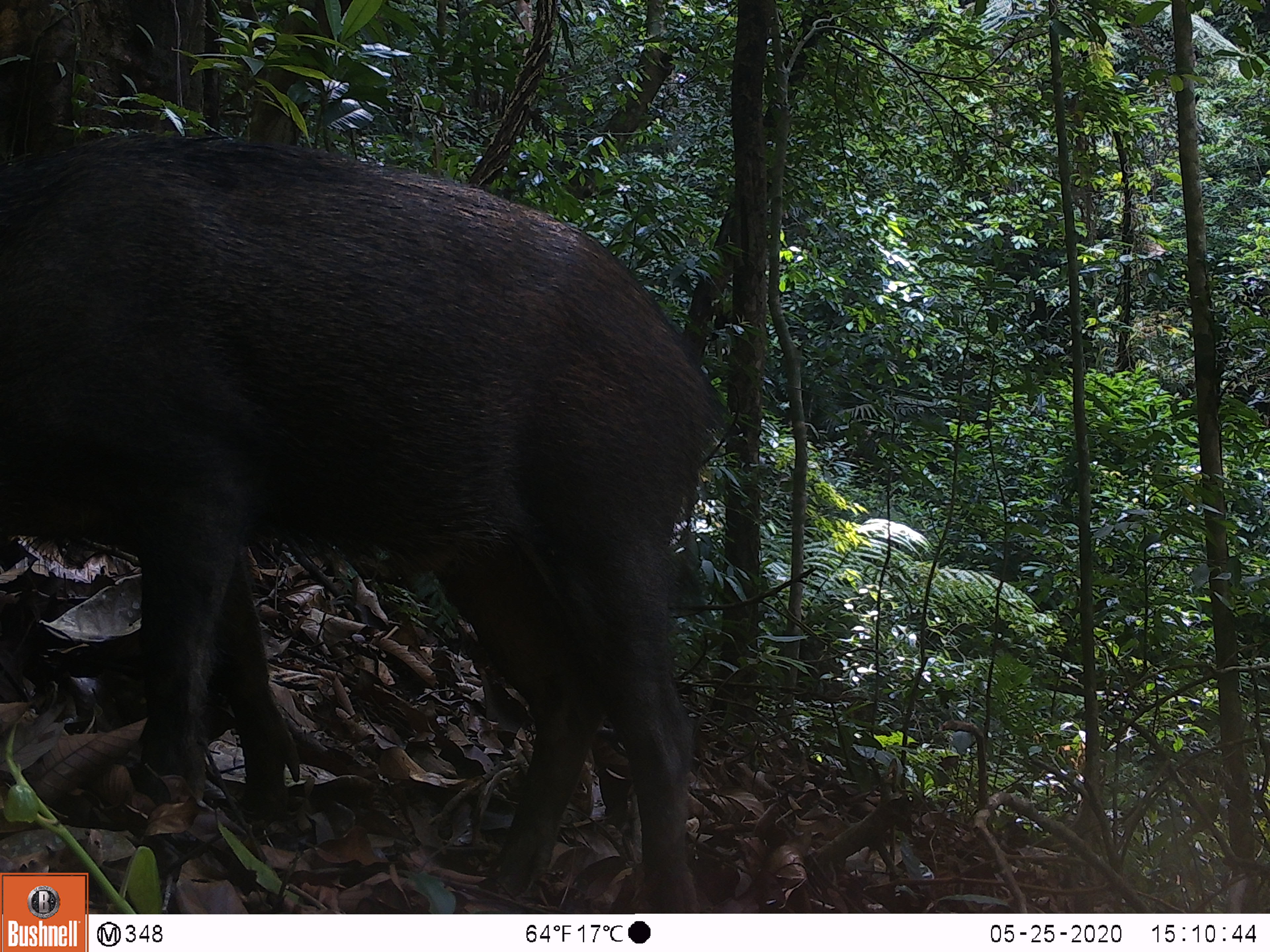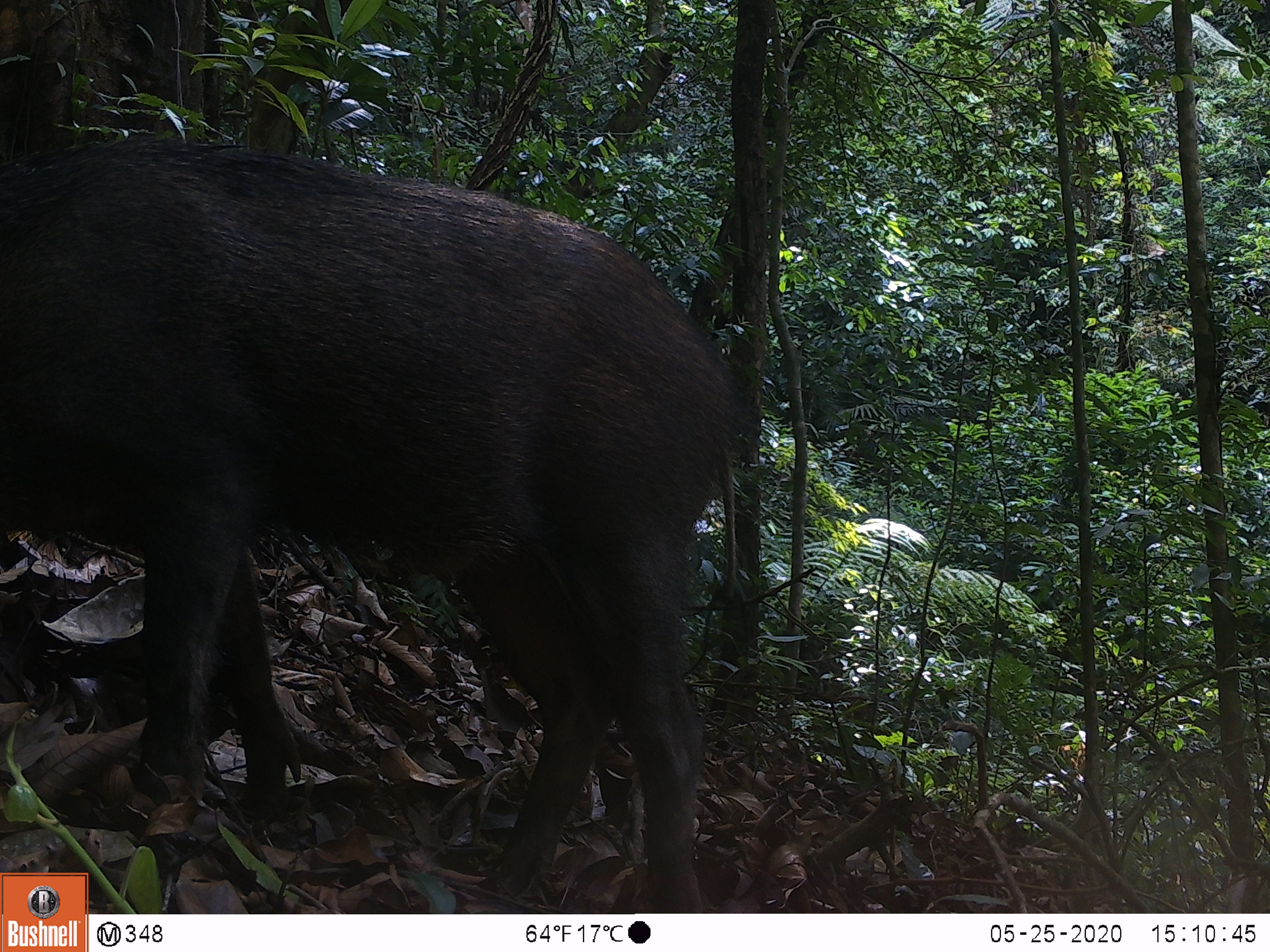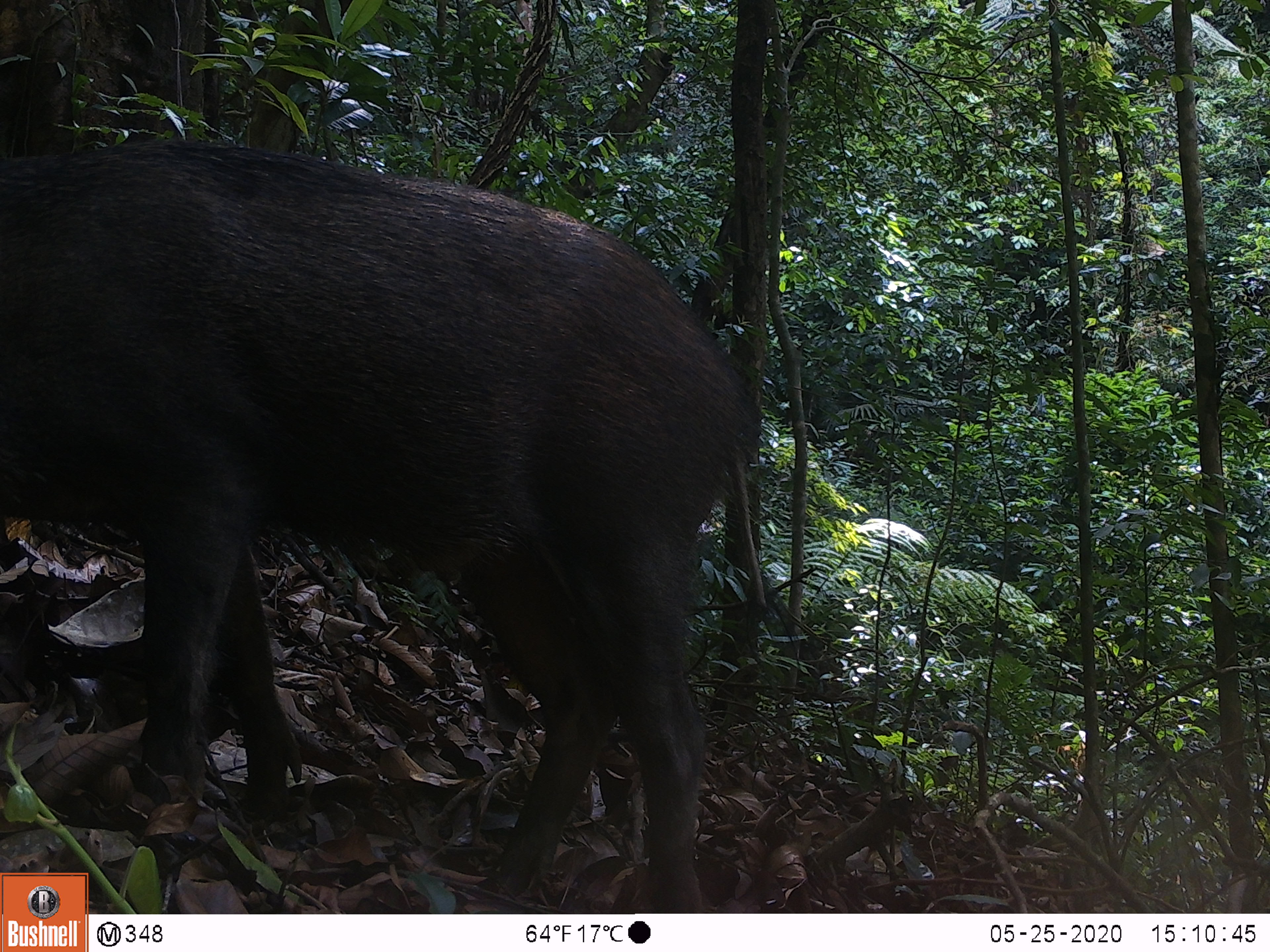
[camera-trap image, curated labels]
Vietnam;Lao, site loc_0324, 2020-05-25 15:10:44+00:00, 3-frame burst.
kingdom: Animalia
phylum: Chordata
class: Mammalia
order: Artiodactyla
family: Suidae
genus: Sus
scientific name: Sus scrofa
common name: eurasian wild pig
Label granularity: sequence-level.